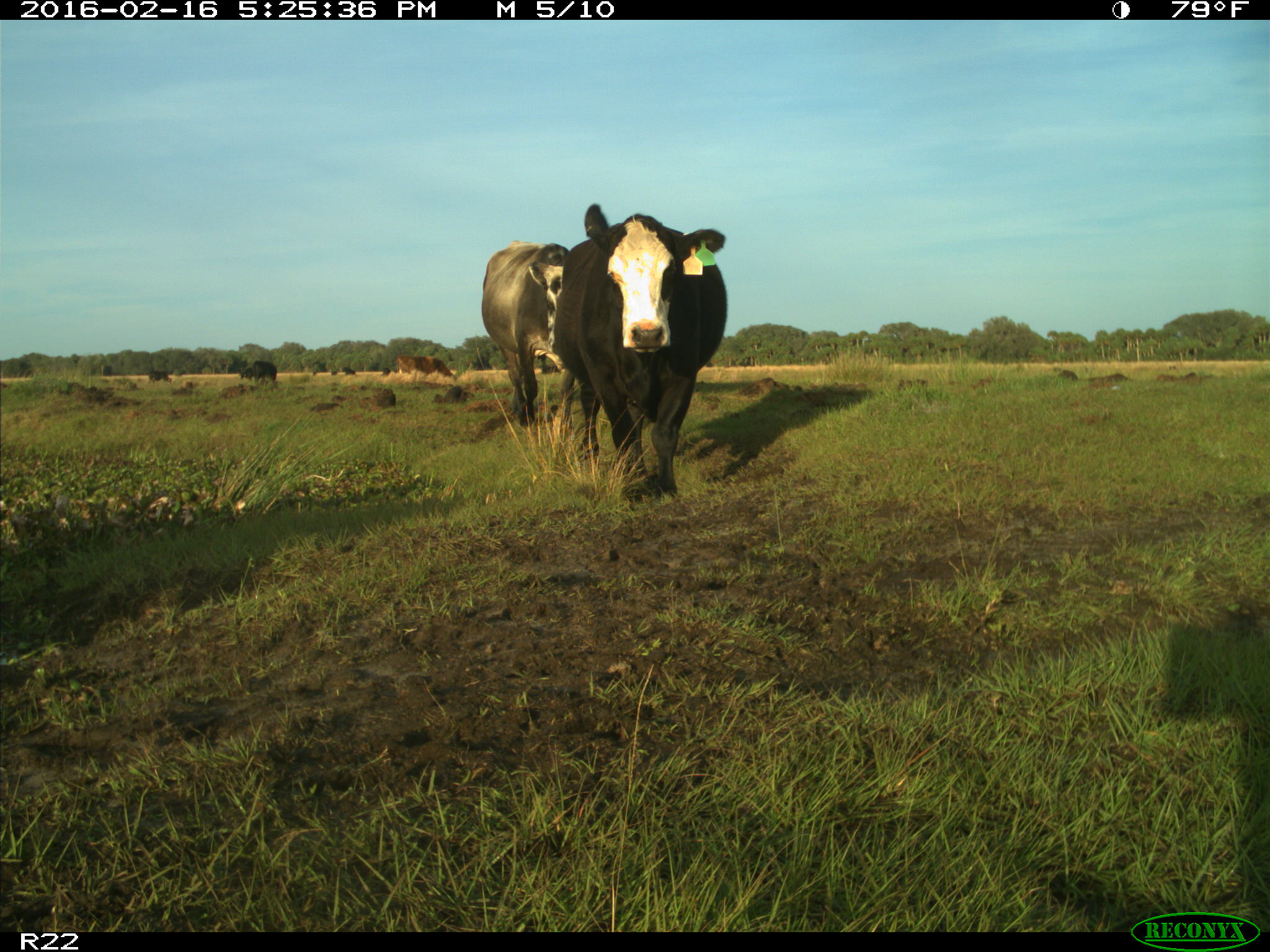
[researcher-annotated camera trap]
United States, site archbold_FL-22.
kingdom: Animalia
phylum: Chordata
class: Mammalia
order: Artiodactyla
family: Bovidae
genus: Bos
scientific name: Bos taurus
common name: domestic cow